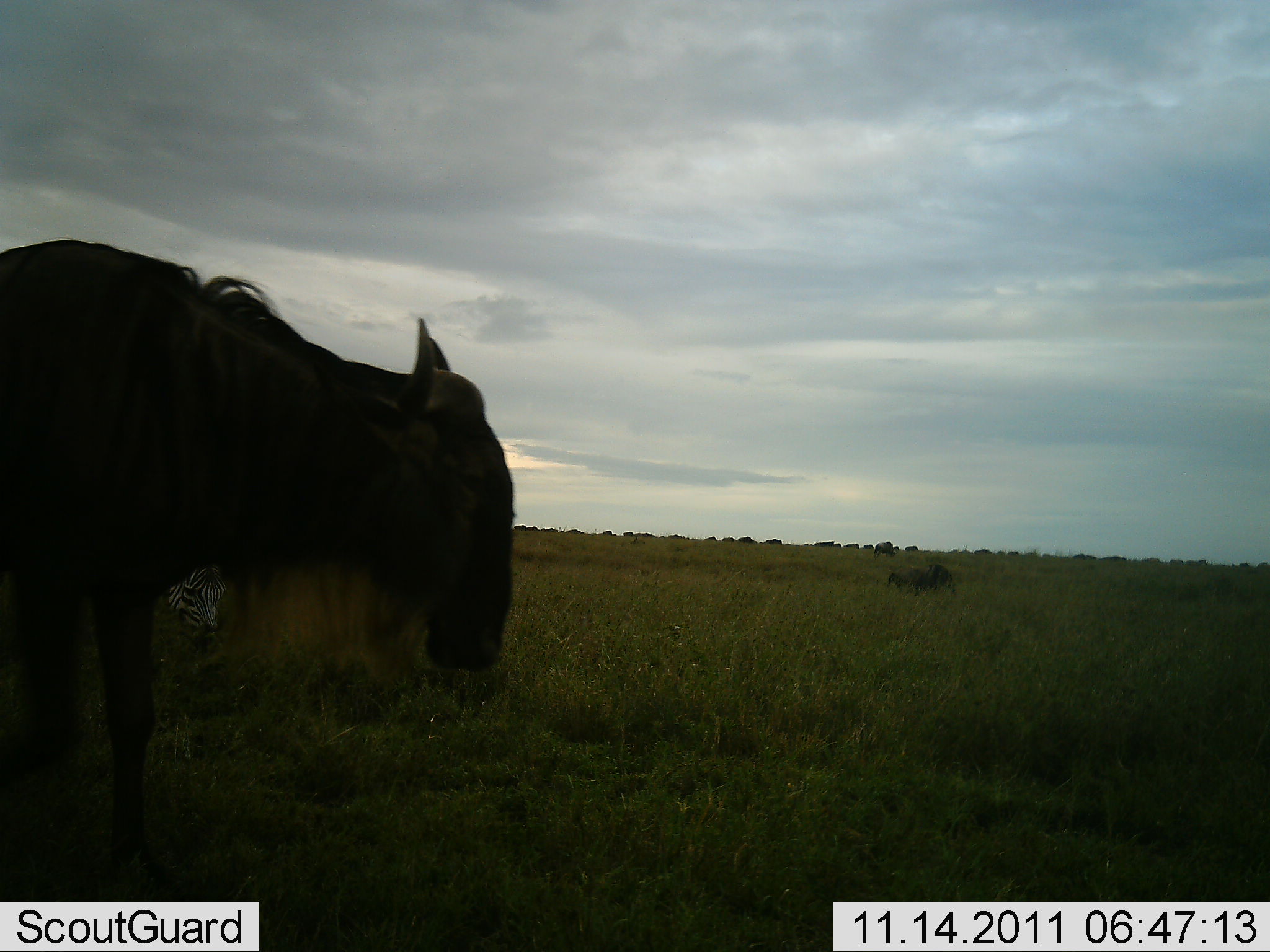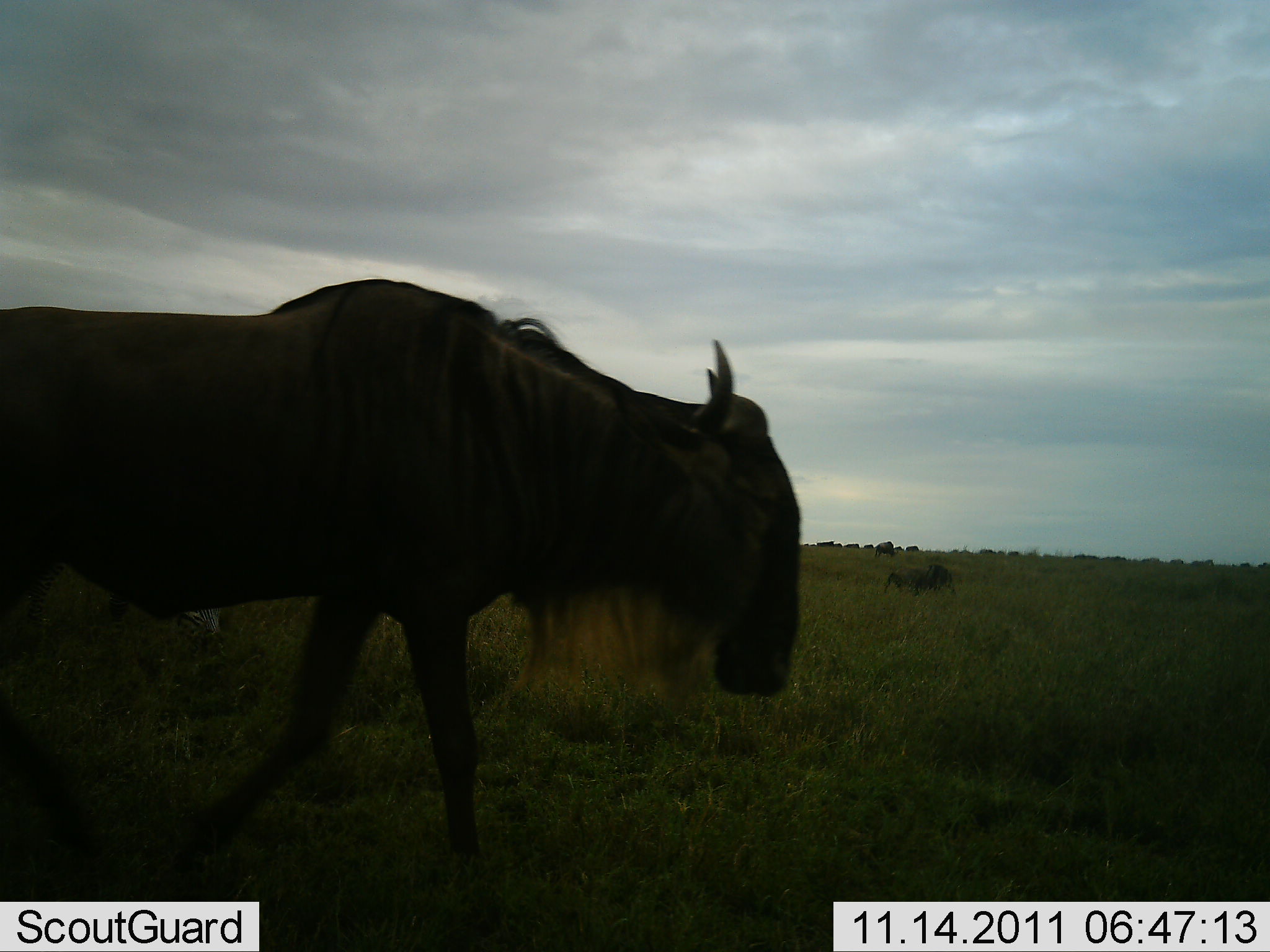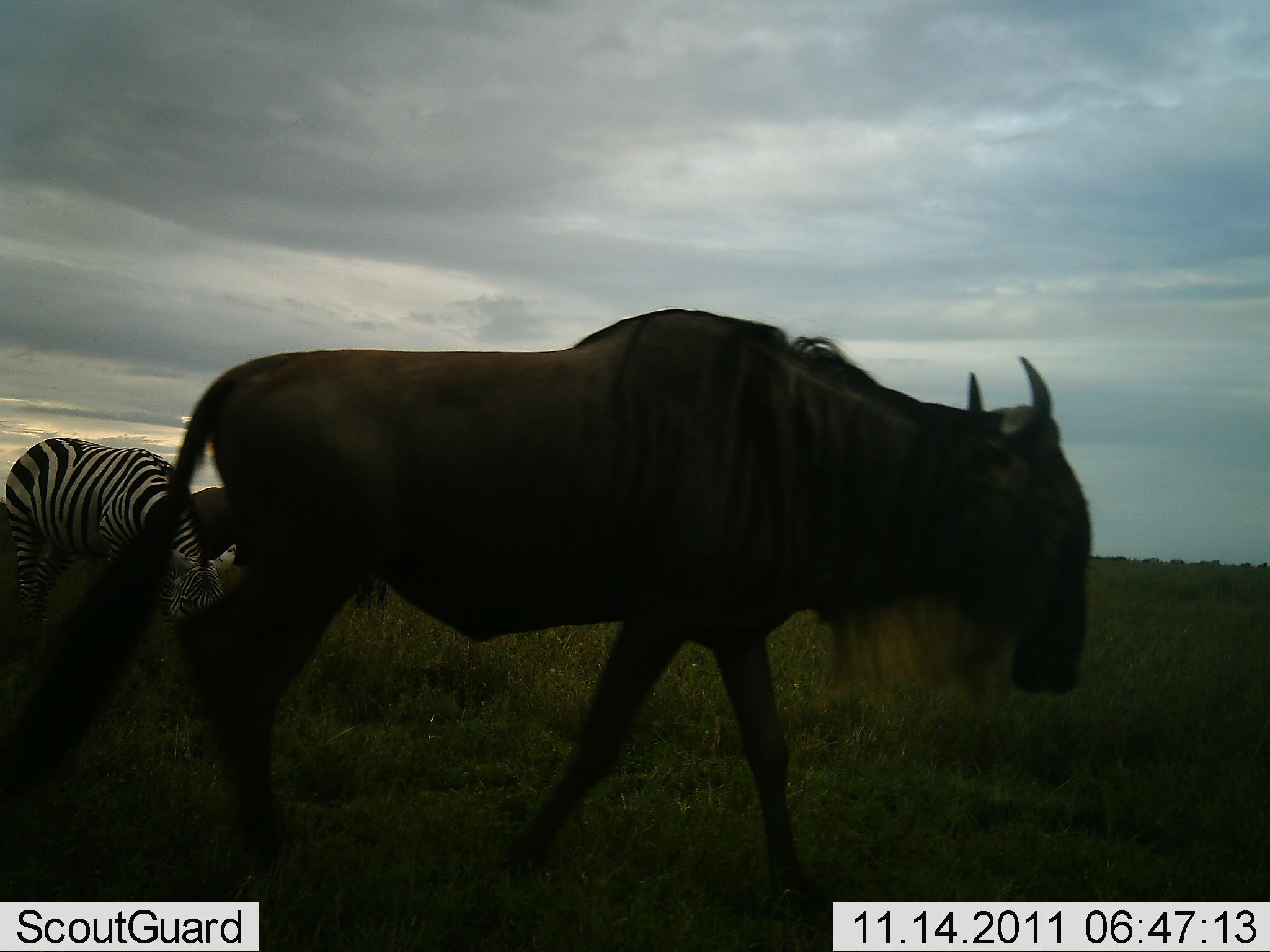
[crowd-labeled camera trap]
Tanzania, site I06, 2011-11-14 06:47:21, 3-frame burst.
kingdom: Animalia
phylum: Chordata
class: Mammalia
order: Artiodactyla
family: Bovidae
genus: Connochaetes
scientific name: Connochaetes taurinus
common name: blue wildebeest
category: wildebeest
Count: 2.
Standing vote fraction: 21%.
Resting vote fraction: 0%.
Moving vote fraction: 93%.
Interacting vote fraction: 0%.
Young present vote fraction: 0%.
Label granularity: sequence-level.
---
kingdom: Animalia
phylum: Chordata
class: Mammalia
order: Perissodactyla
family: Equidae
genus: Equus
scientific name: Equus quagga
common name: plains zebra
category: zebra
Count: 1.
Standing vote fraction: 25%.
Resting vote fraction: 0%.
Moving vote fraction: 0%.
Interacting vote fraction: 0%.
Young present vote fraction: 0%.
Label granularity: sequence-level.